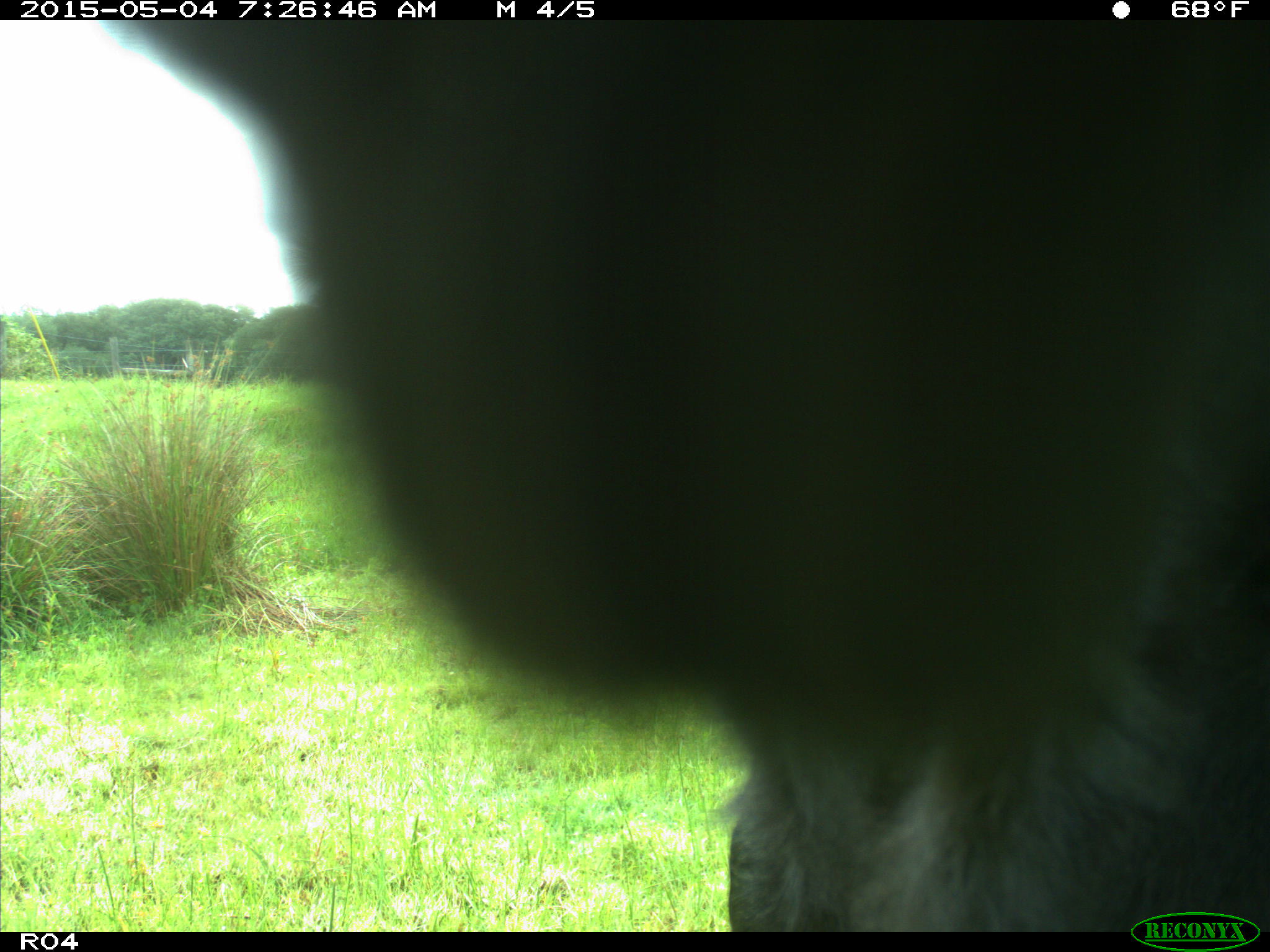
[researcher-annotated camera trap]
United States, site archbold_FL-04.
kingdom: Animalia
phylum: Chordata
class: Mammalia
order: Artiodactyla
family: Bovidae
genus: Bos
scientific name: Bos taurus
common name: domestic cow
Bos taurus (domestic cow).